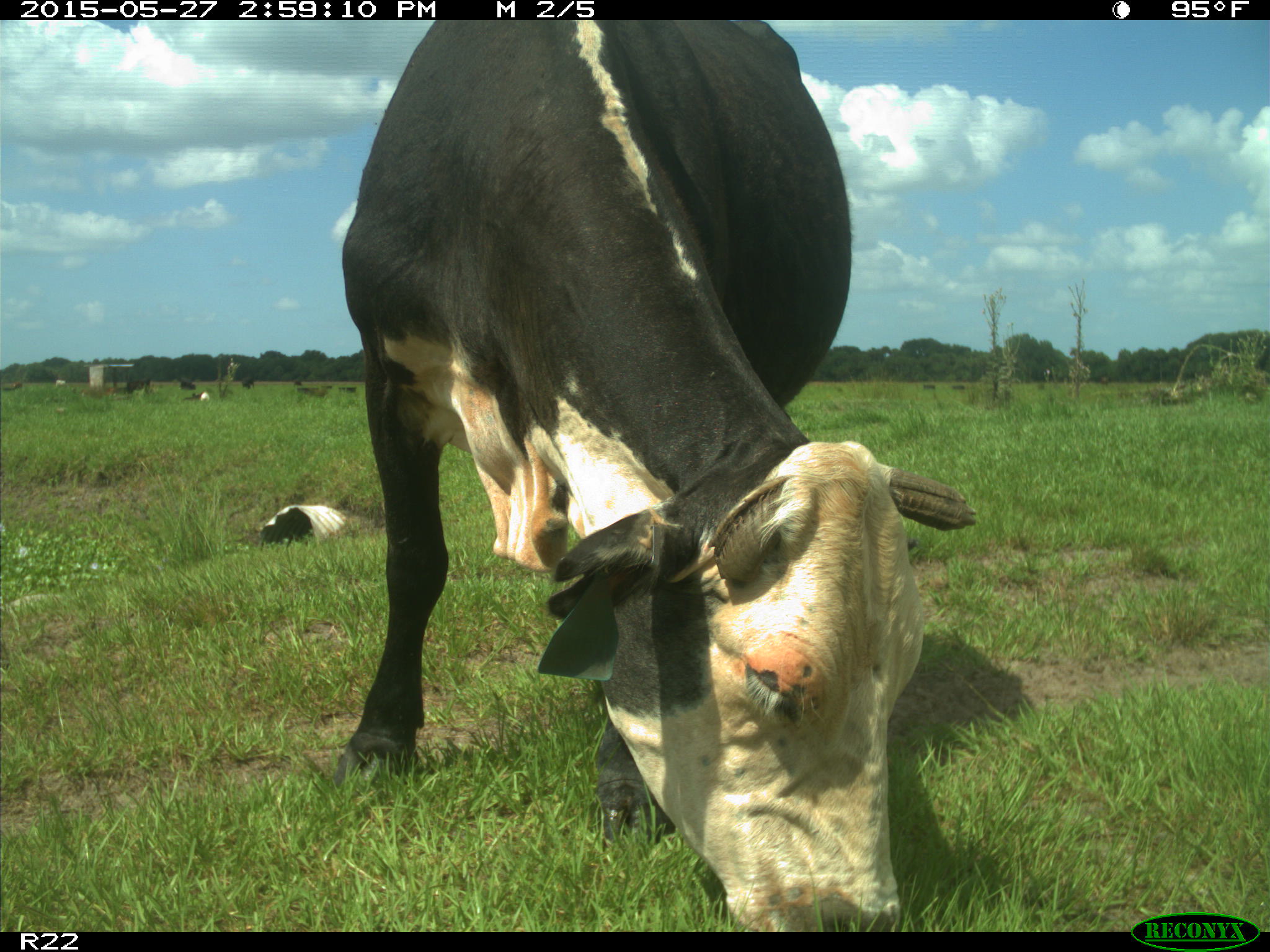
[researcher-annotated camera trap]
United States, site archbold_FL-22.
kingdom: Animalia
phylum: Chordata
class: Mammalia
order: Artiodactyla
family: Bovidae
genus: Bos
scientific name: Bos taurus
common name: domestic cow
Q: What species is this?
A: Bos taurus (domestic cow).